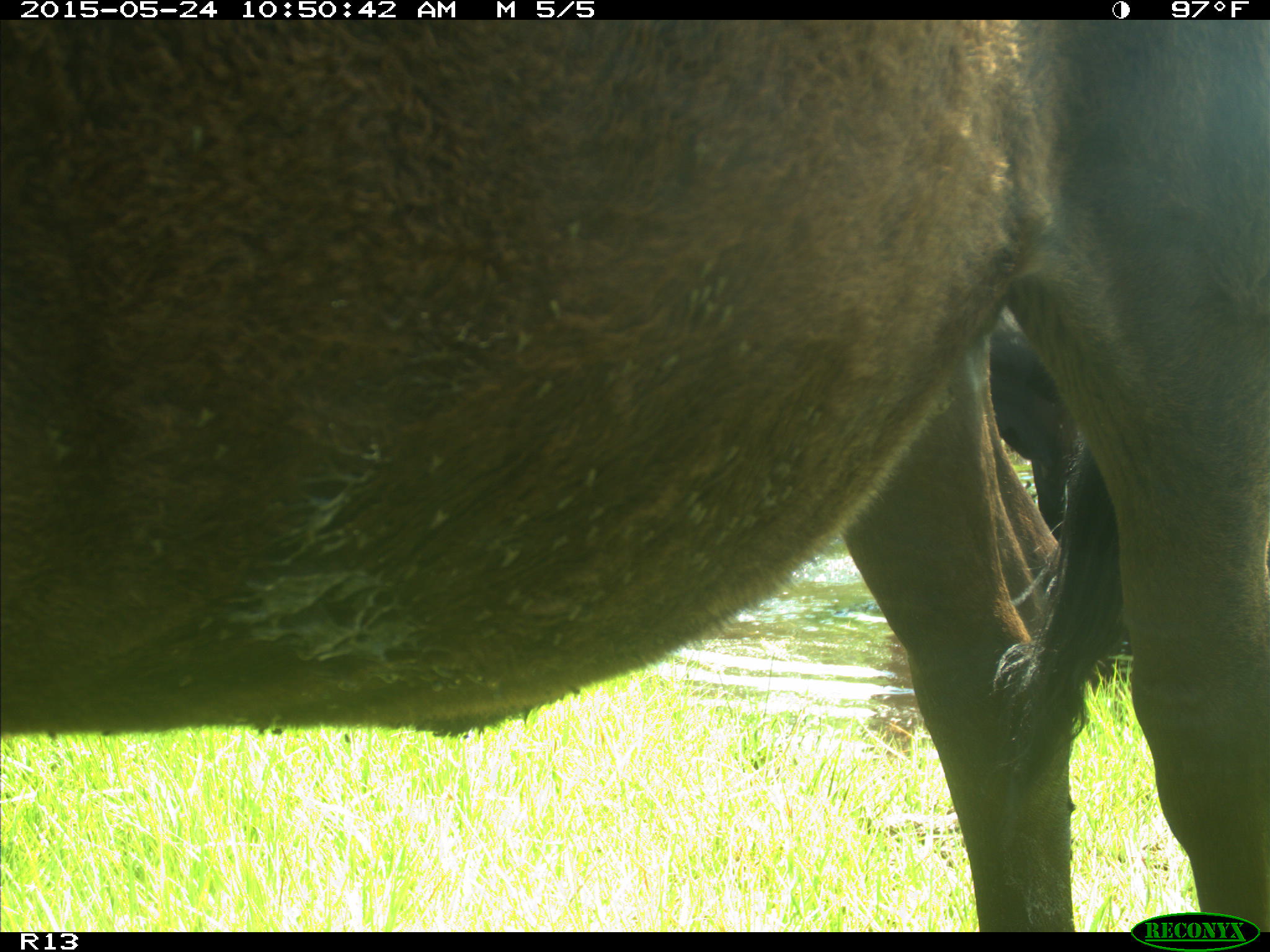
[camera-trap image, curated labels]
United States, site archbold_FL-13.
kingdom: Animalia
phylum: Chordata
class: Mammalia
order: Artiodactyla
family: Bovidae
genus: Bos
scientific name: Bos taurus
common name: domestic cow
Bos taurus (domestic cow).